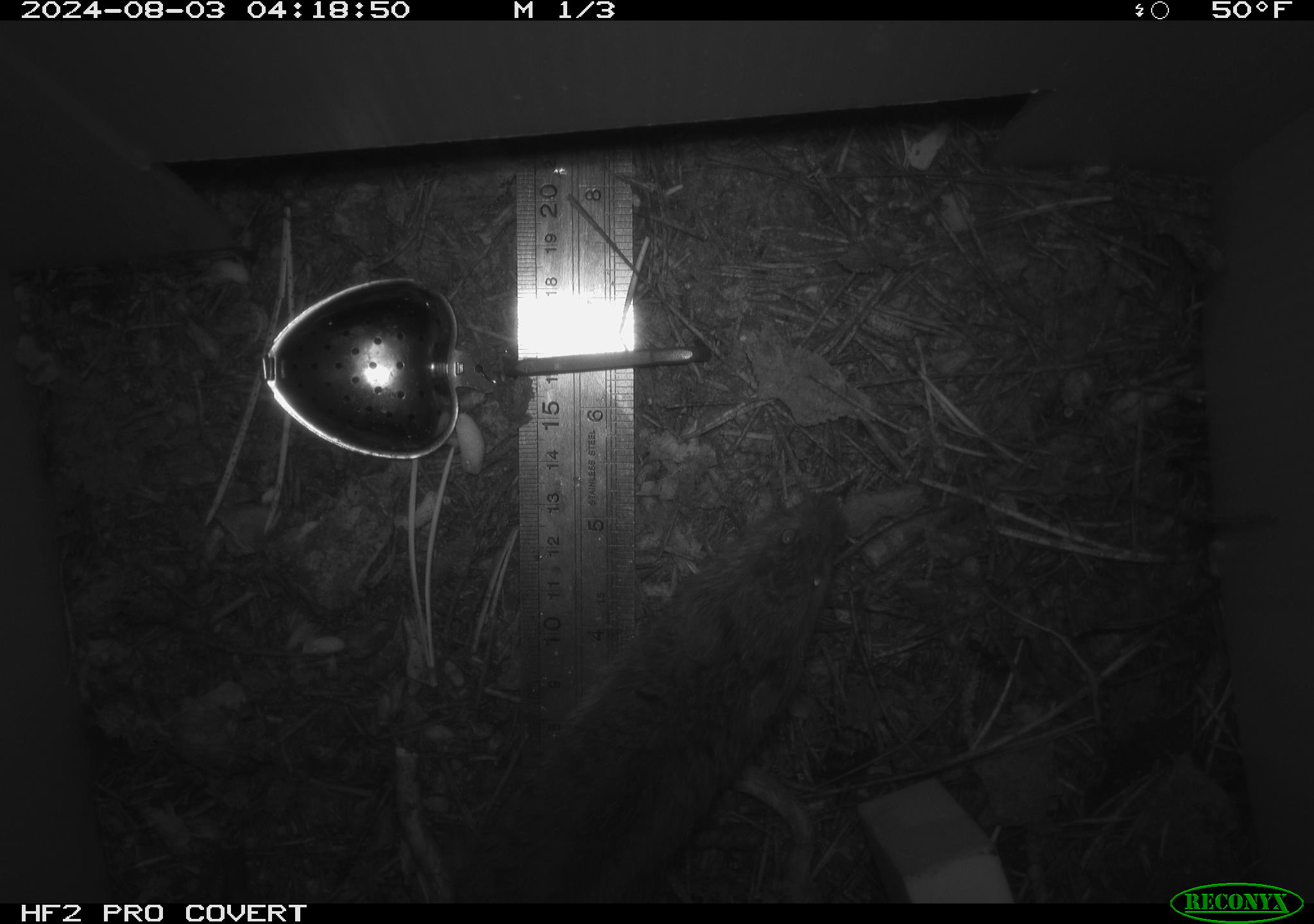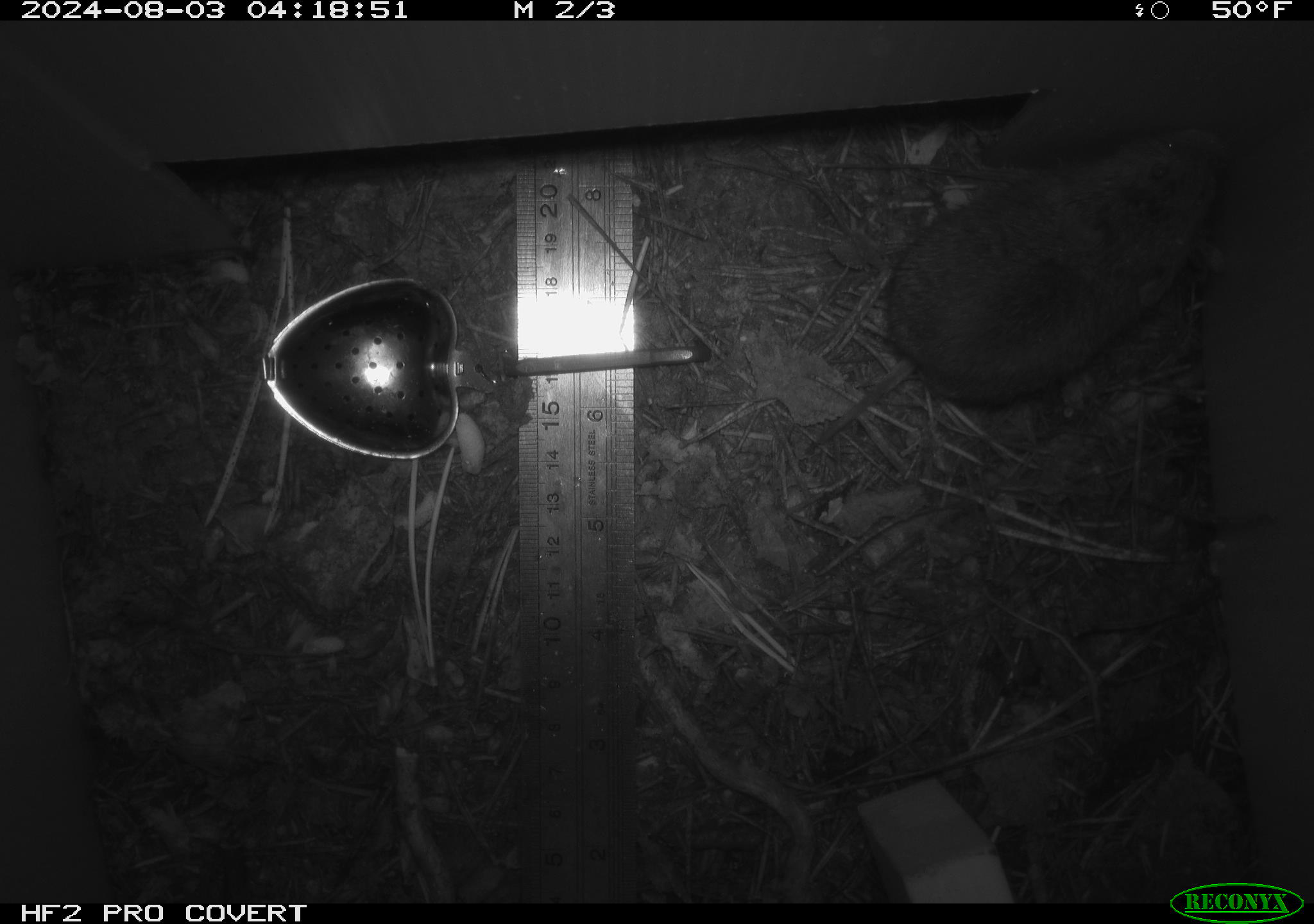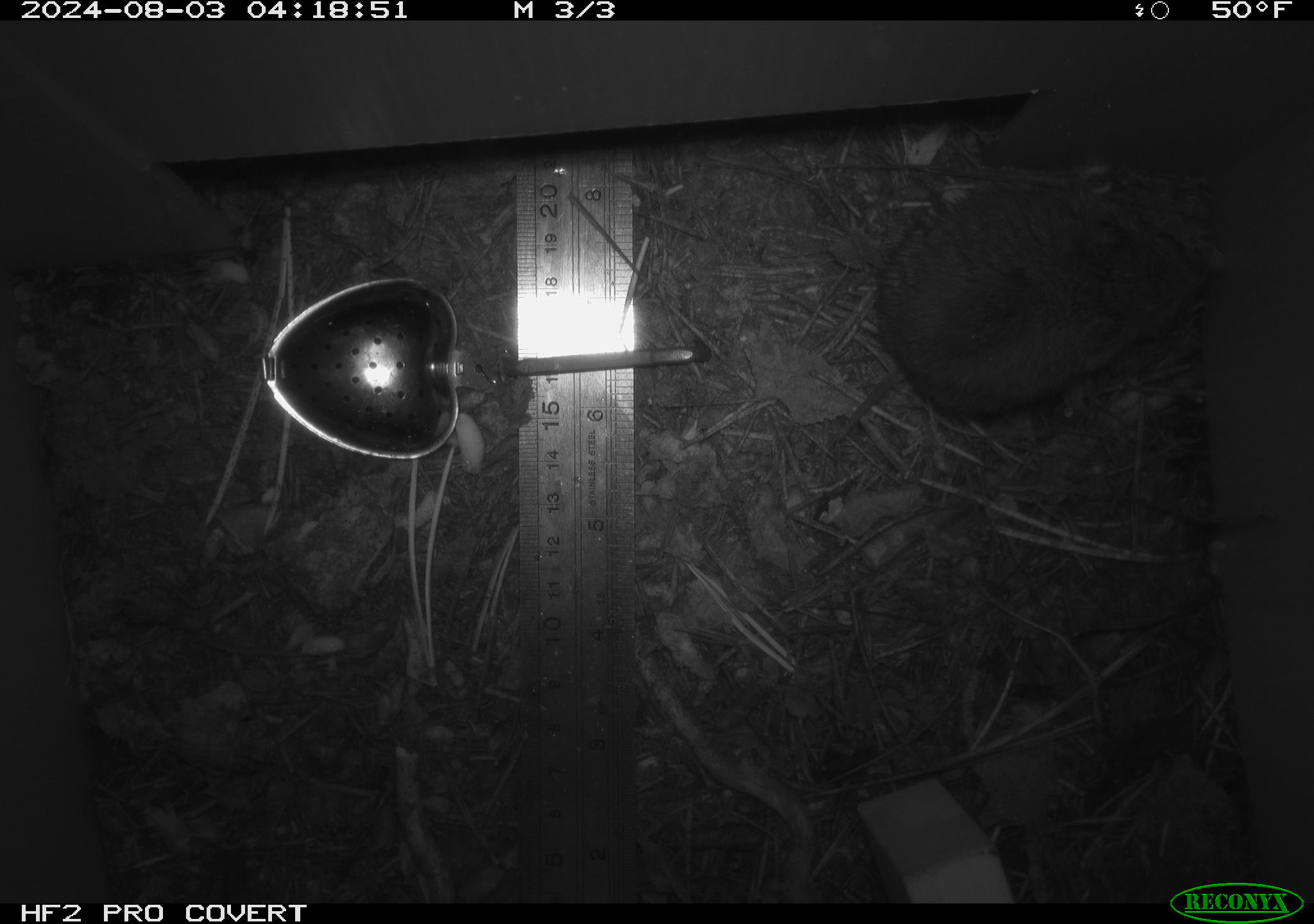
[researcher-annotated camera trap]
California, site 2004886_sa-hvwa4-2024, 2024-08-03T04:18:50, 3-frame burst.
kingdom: Animalia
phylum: Chordata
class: Mammalia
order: Rodentia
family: Cricetidae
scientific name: Arvicolinae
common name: voles, lemmings, and muskrats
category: arvicolinae subfamily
Arvicolinae subfamily (voles, lemmings, and muskrats) (Arvicolinae).